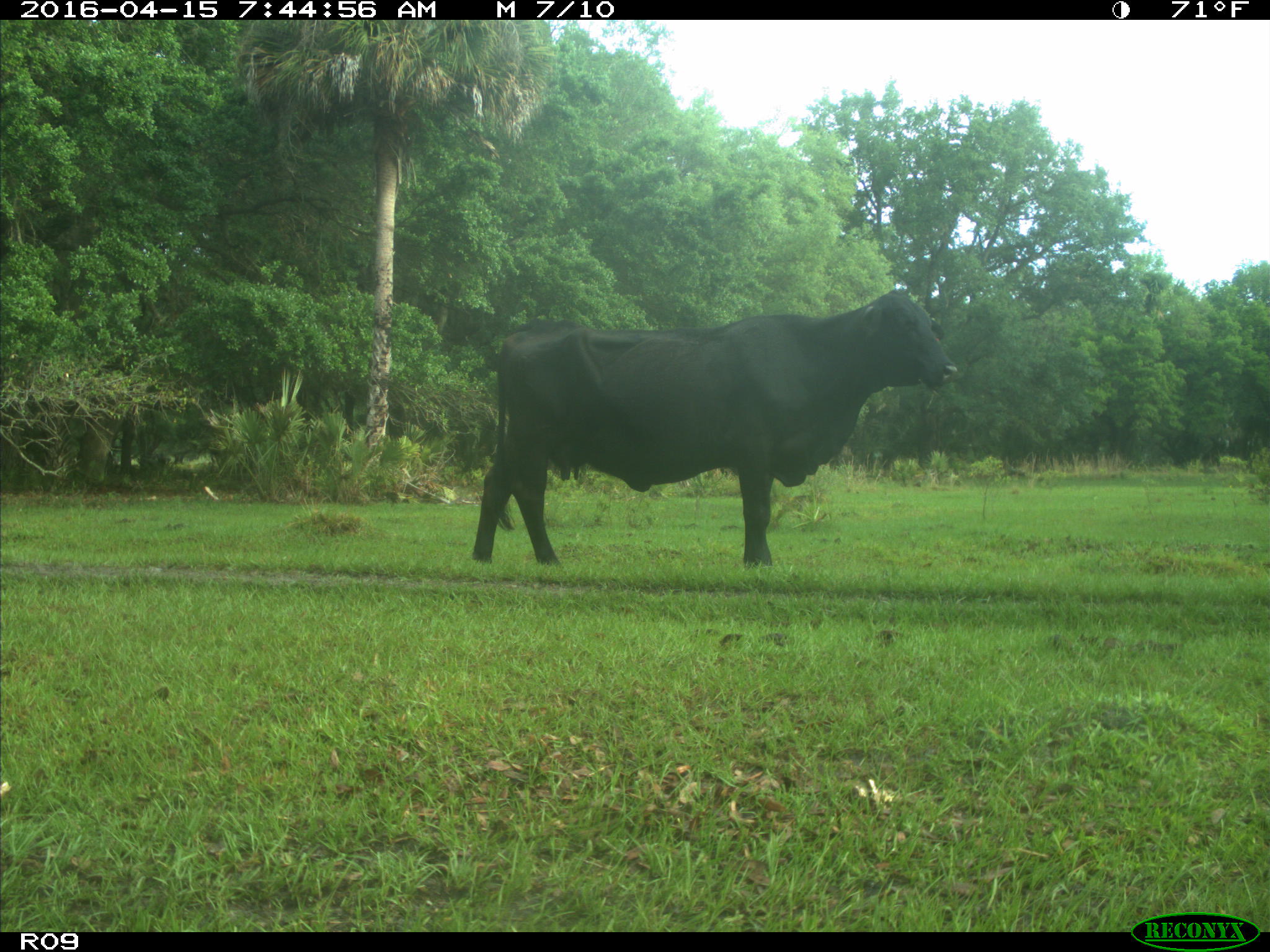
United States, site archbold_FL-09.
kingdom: Animalia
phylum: Chordata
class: Mammalia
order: Artiodactyla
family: Bovidae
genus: Bos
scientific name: Bos taurus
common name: domestic cow